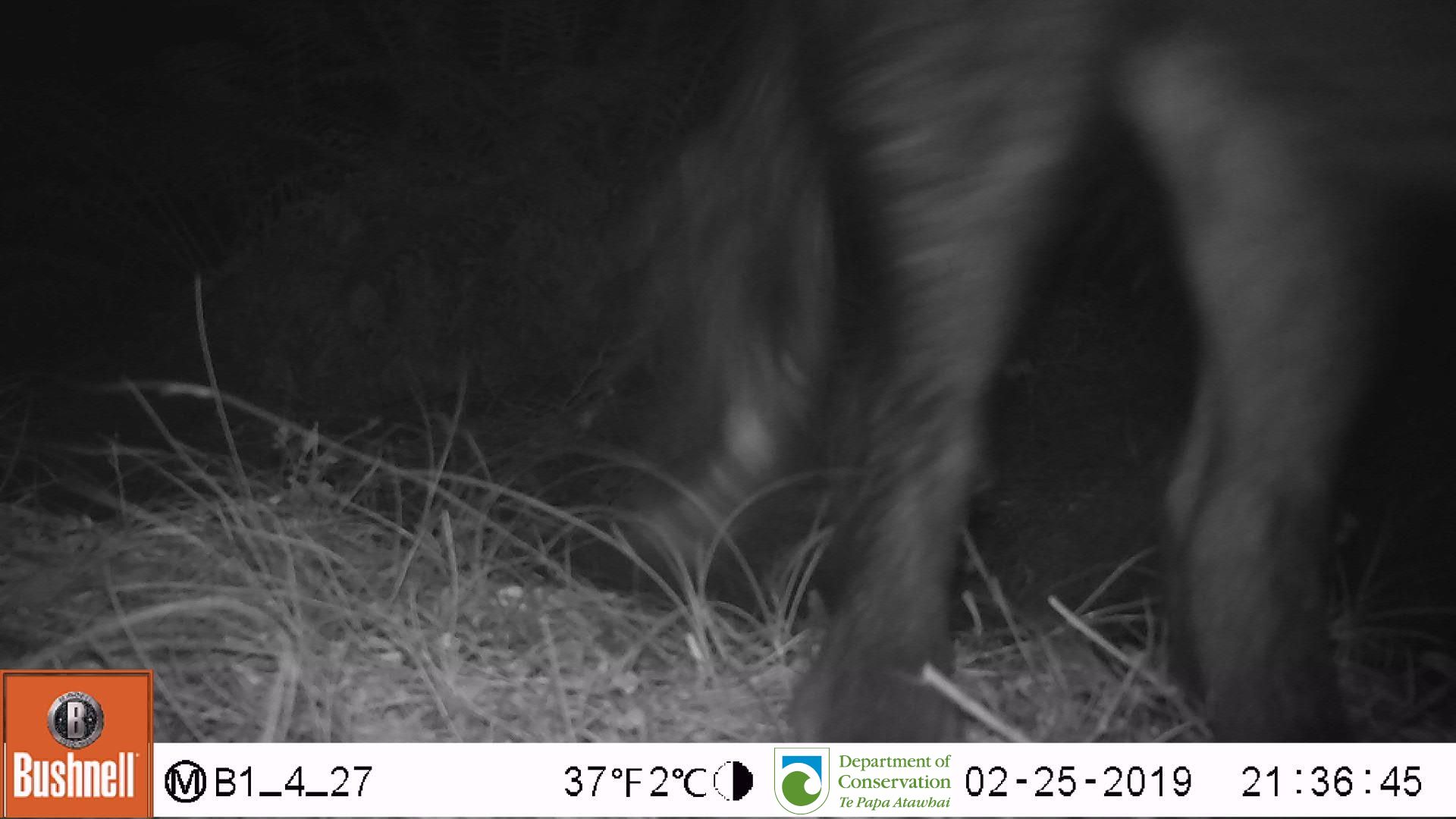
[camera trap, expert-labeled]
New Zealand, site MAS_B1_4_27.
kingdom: Animalia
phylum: Chordata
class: Mammalia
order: Artiodactyla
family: Suidae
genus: Sus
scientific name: Sus scrofa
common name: pig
Pig (Sus scrofa).